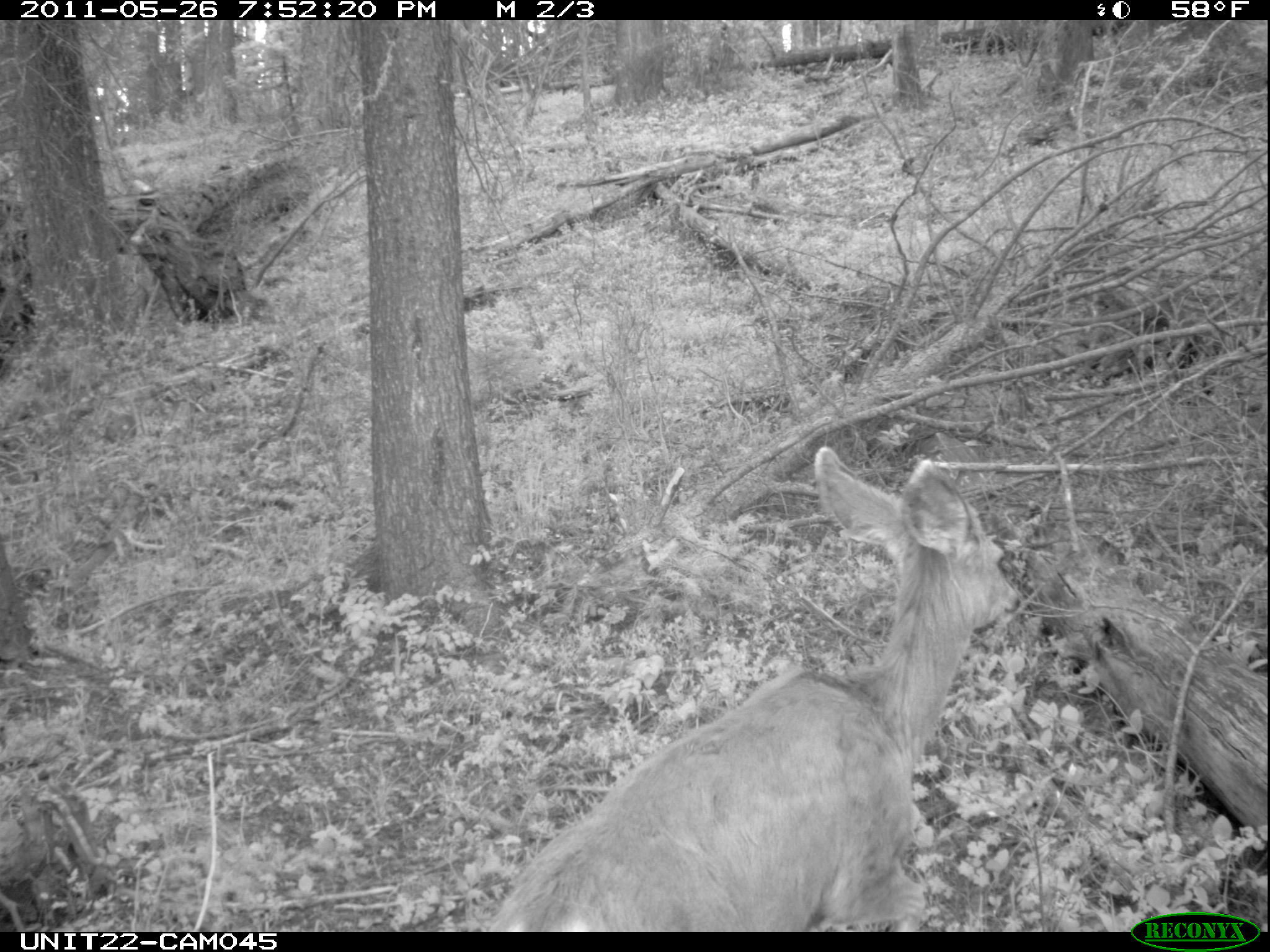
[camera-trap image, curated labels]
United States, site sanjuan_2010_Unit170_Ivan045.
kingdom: Animalia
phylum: Chordata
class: Mammalia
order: Artiodactyla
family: Cervidae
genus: Odocoileus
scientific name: Odocoileus hemionus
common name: mule deer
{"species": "Odocoileus hemionus (mule deer)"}